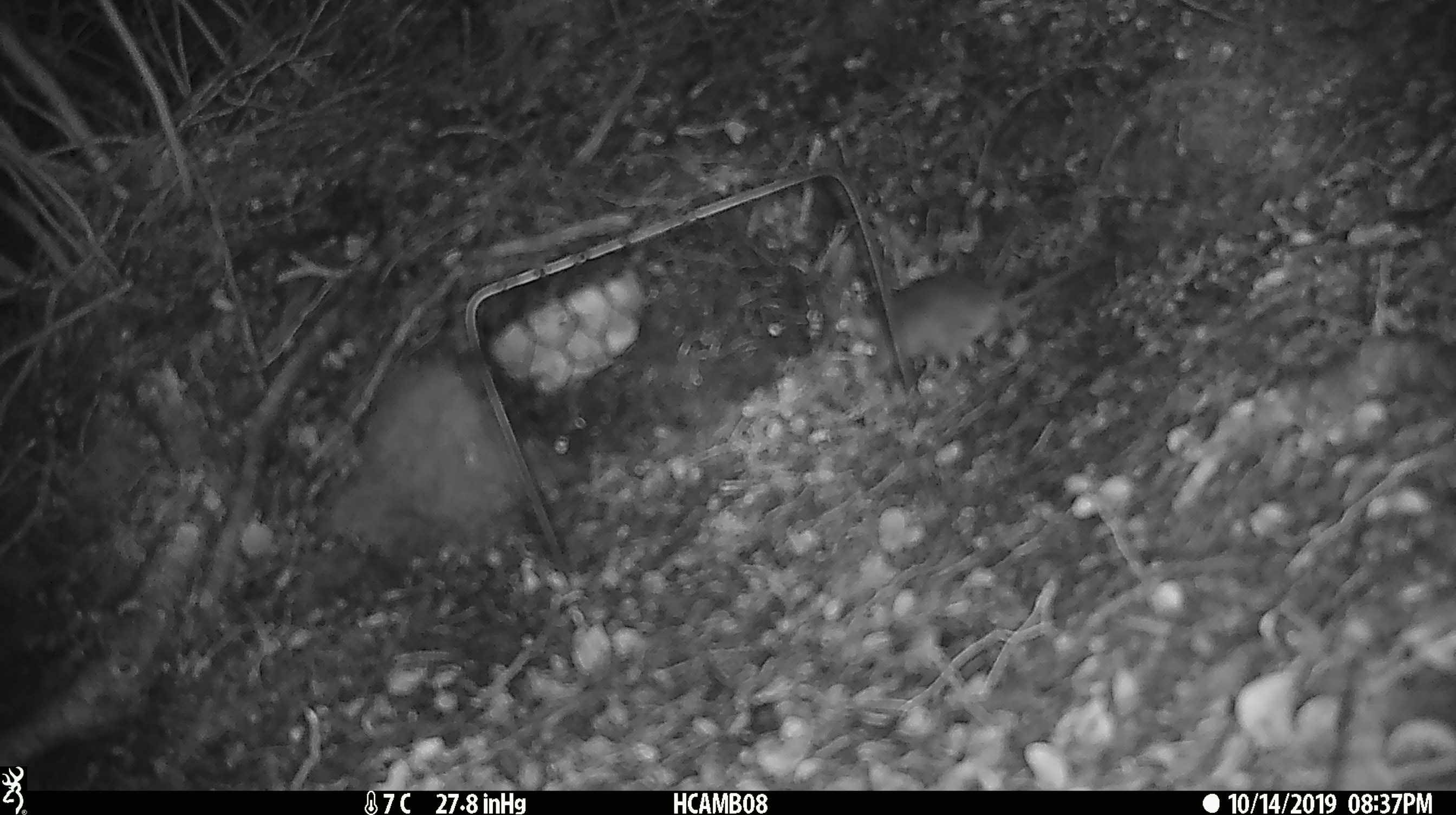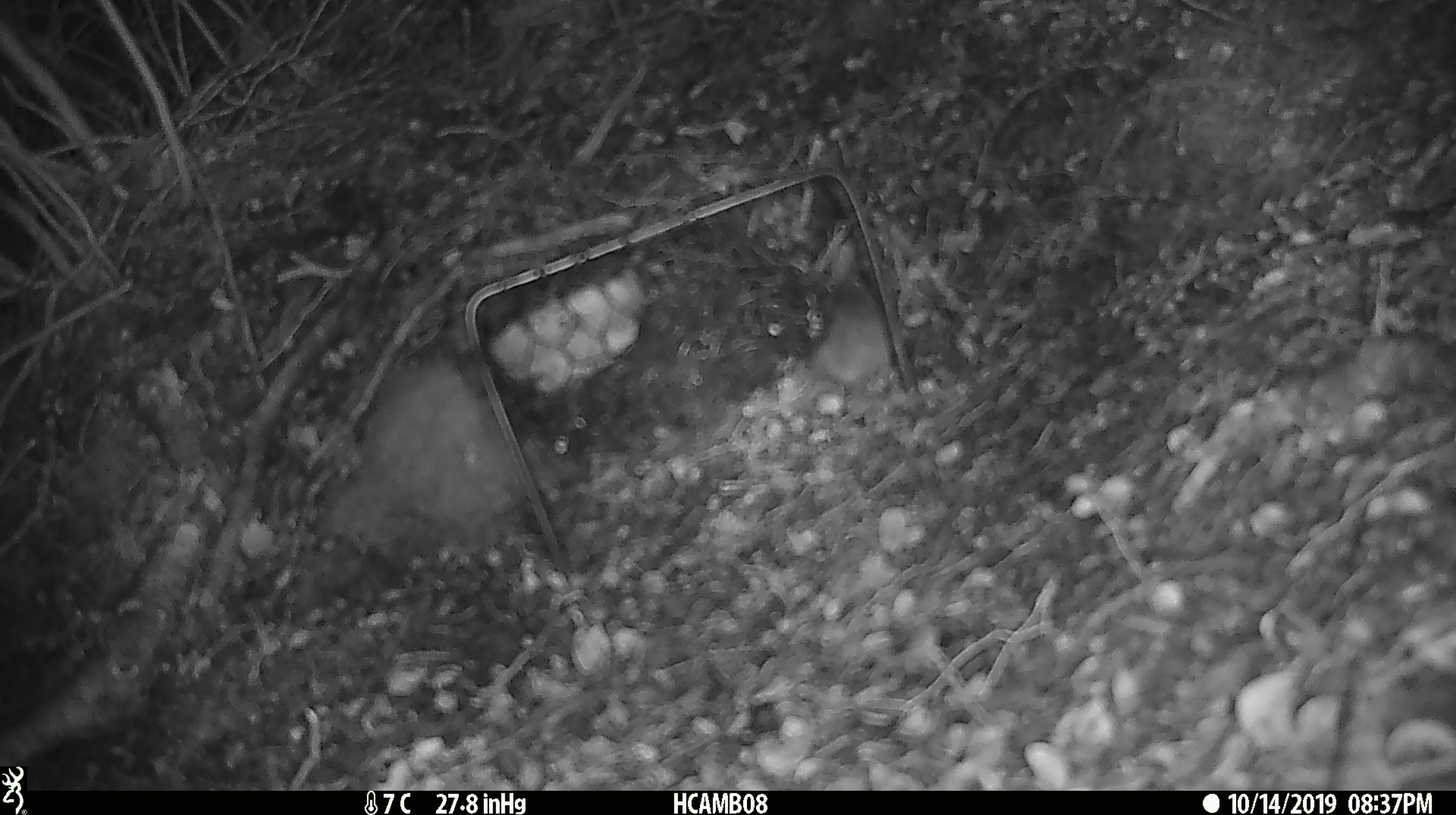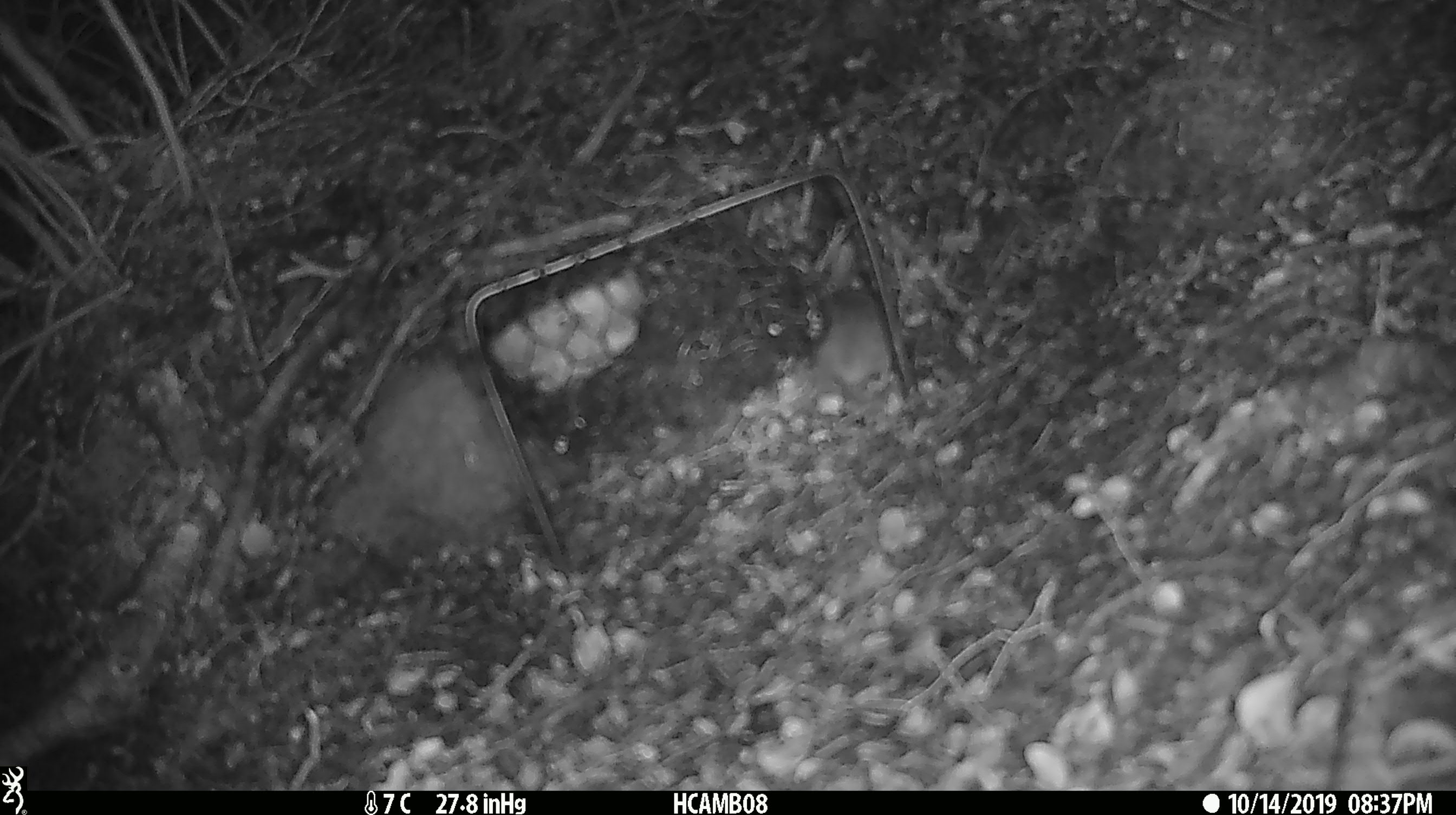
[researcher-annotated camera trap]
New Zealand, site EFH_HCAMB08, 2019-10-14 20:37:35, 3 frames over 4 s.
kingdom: Animalia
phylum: Chordata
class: Mammalia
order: Rodentia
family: Muridae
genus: Mus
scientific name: Mus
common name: mouse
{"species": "mouse (Mus)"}